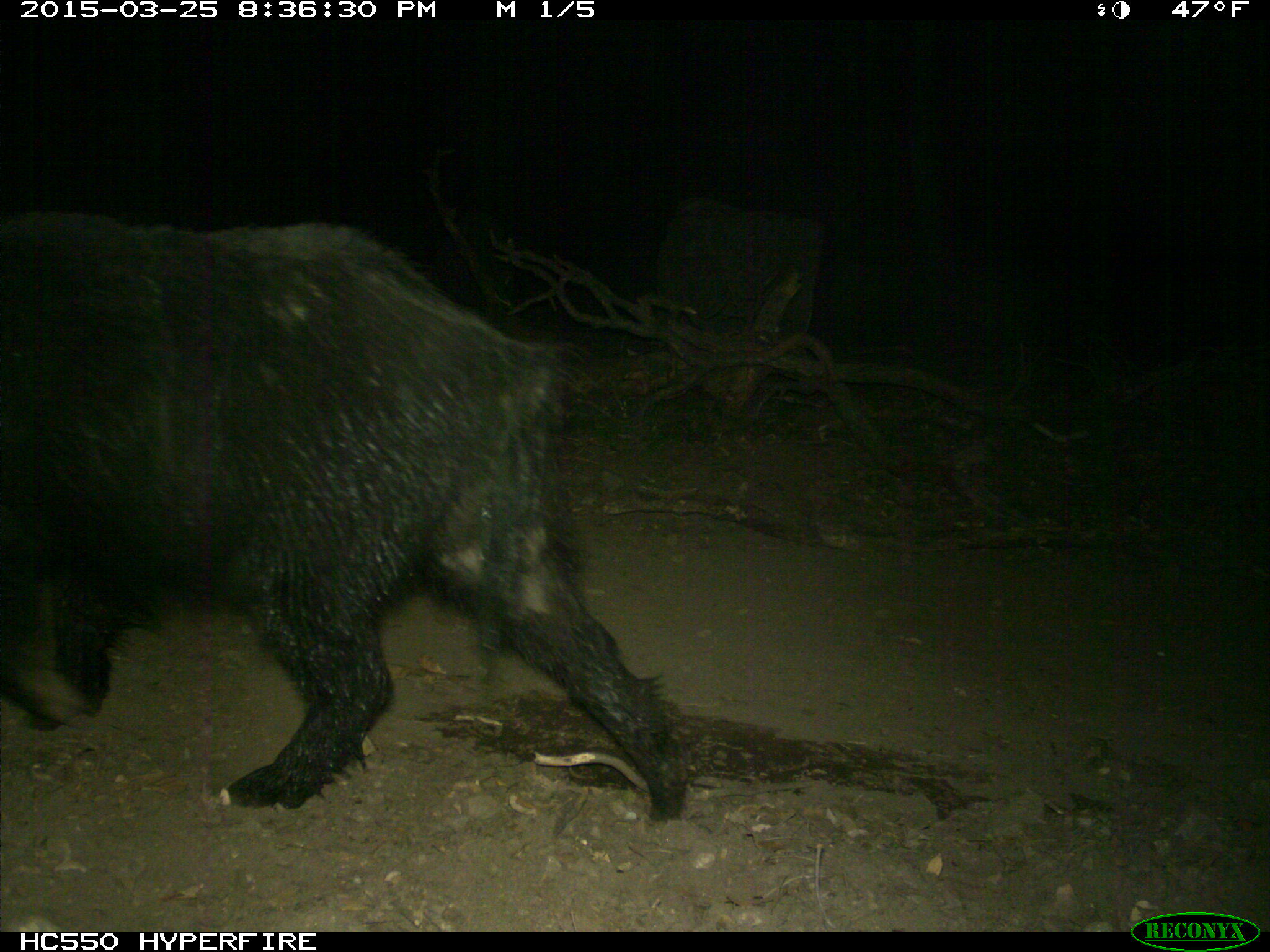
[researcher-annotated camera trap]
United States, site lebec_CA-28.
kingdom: Animalia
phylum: Chordata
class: Mammalia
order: Artiodactyla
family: Suidae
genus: Sus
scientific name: Sus scrofa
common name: wild boar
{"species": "Sus scrofa (wild boar)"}